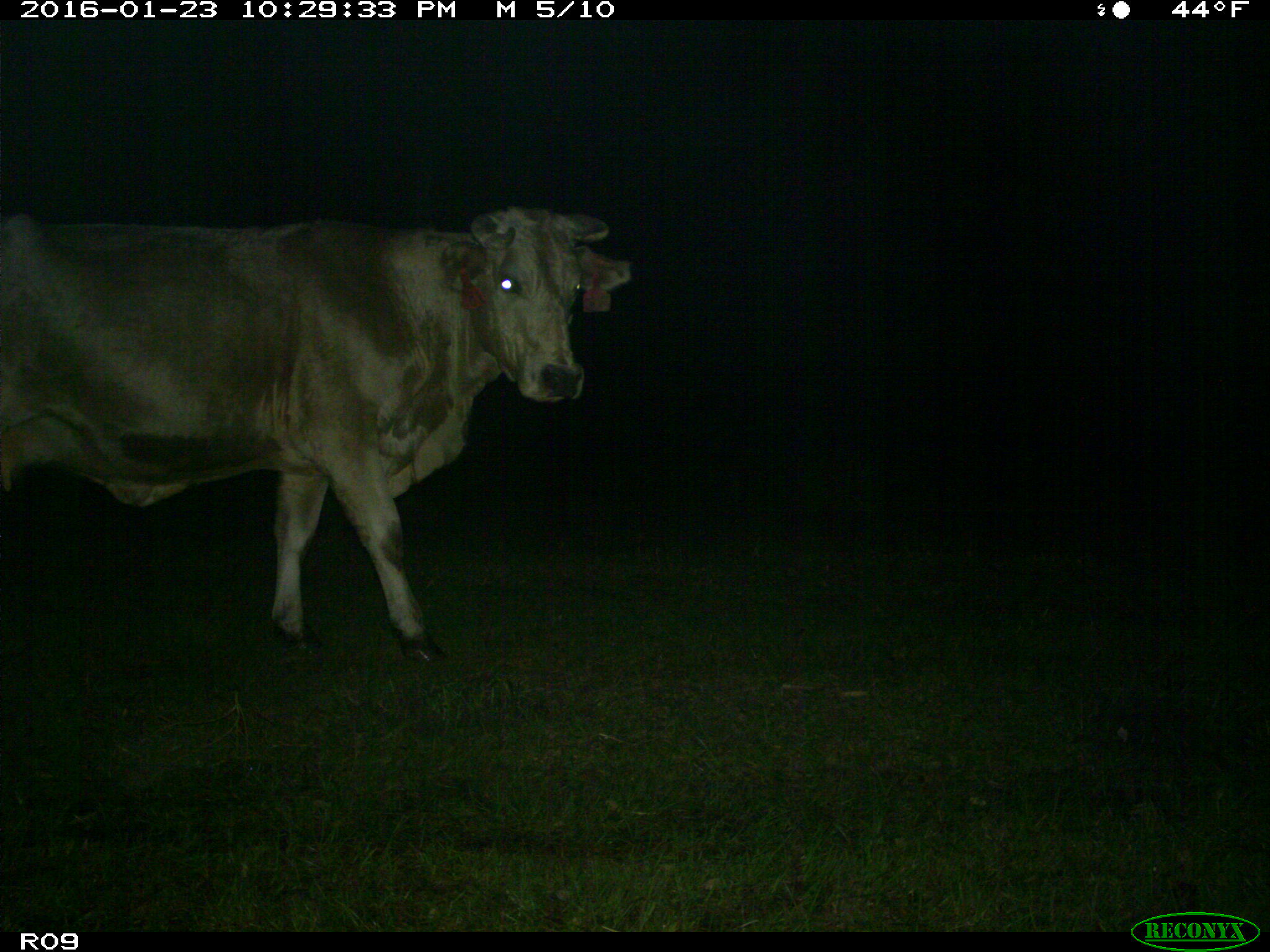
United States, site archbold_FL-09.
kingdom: Animalia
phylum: Chordata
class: Mammalia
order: Artiodactyla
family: Bovidae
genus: Bos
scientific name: Bos taurus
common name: domestic cow